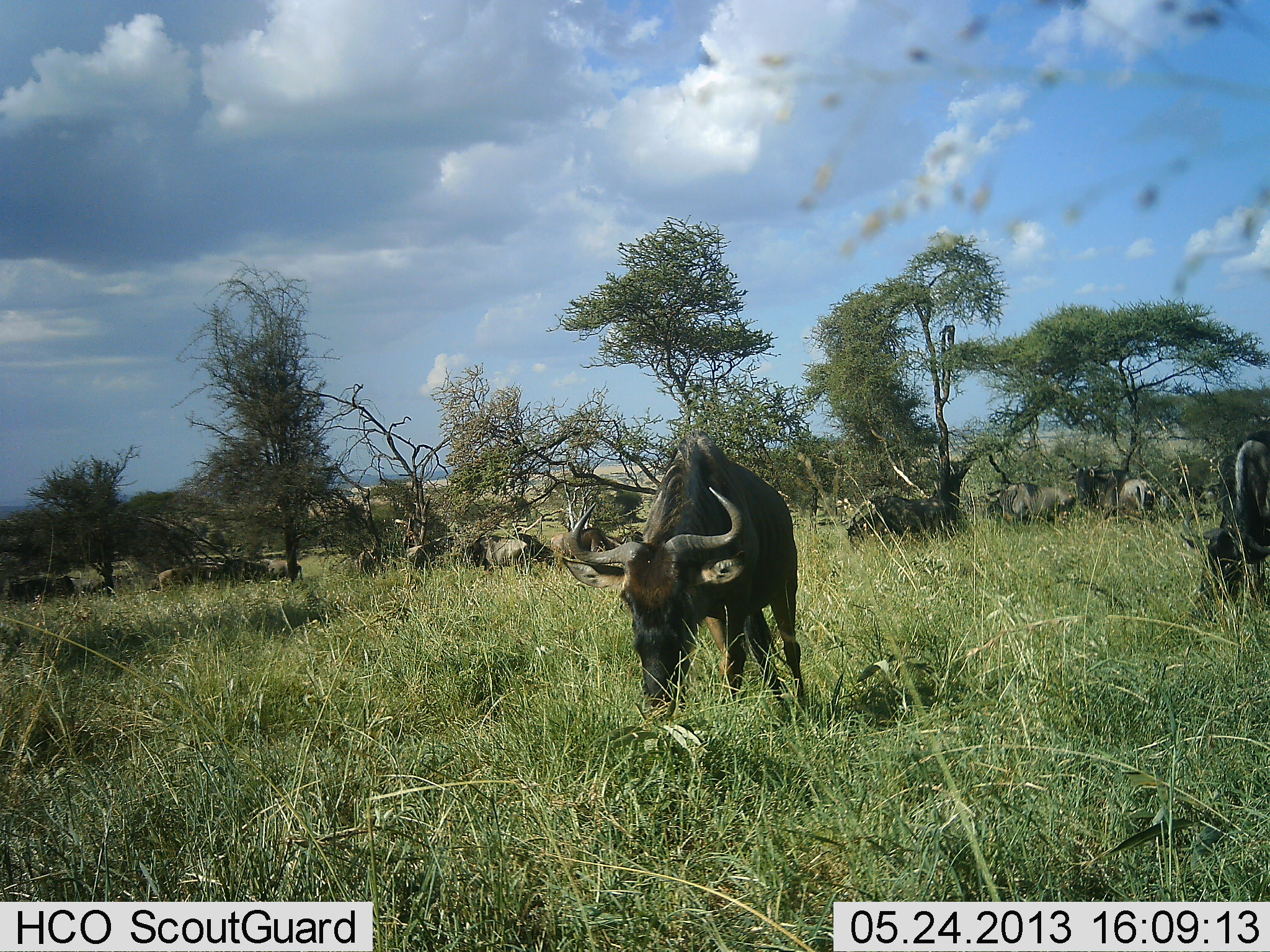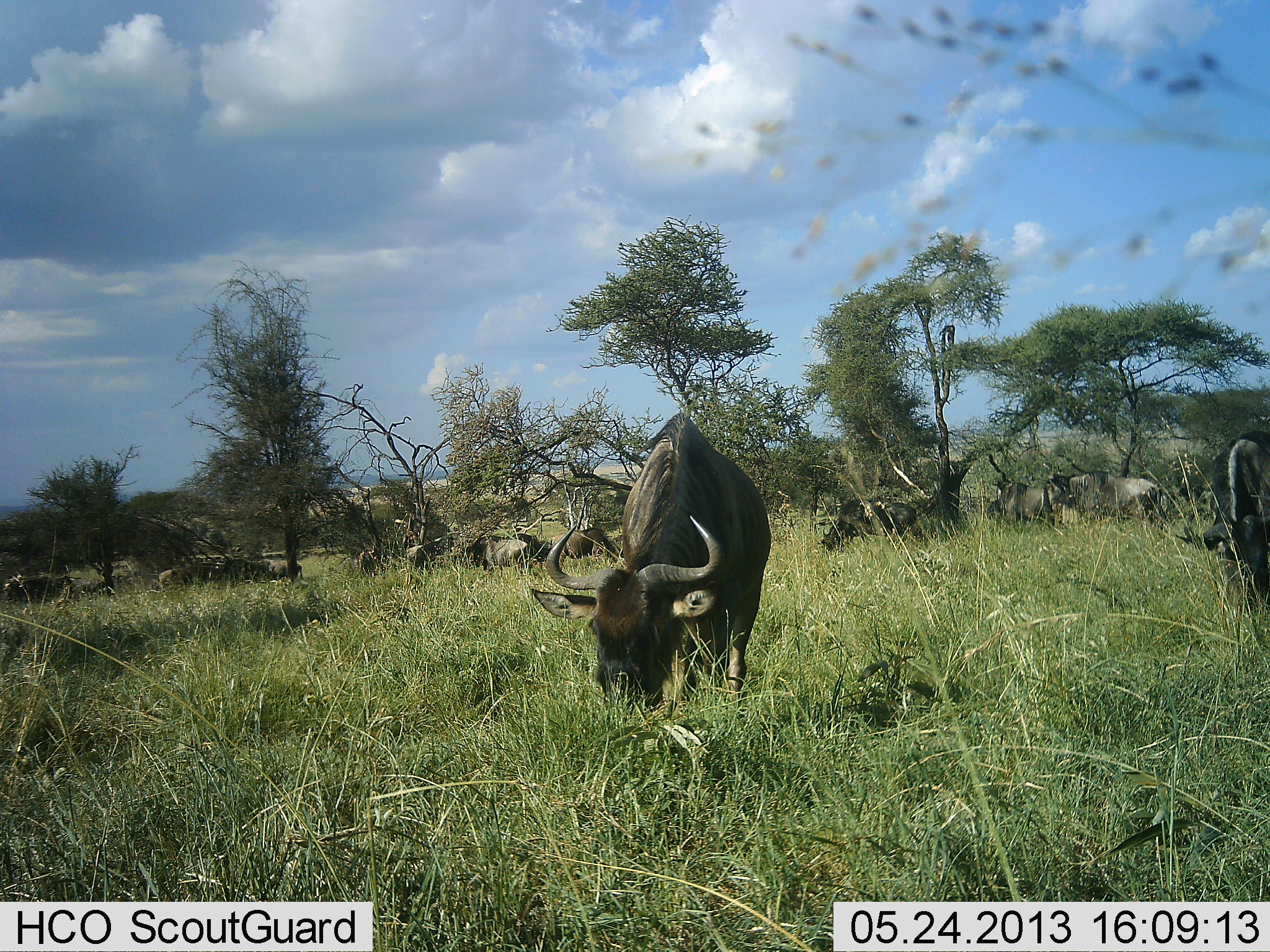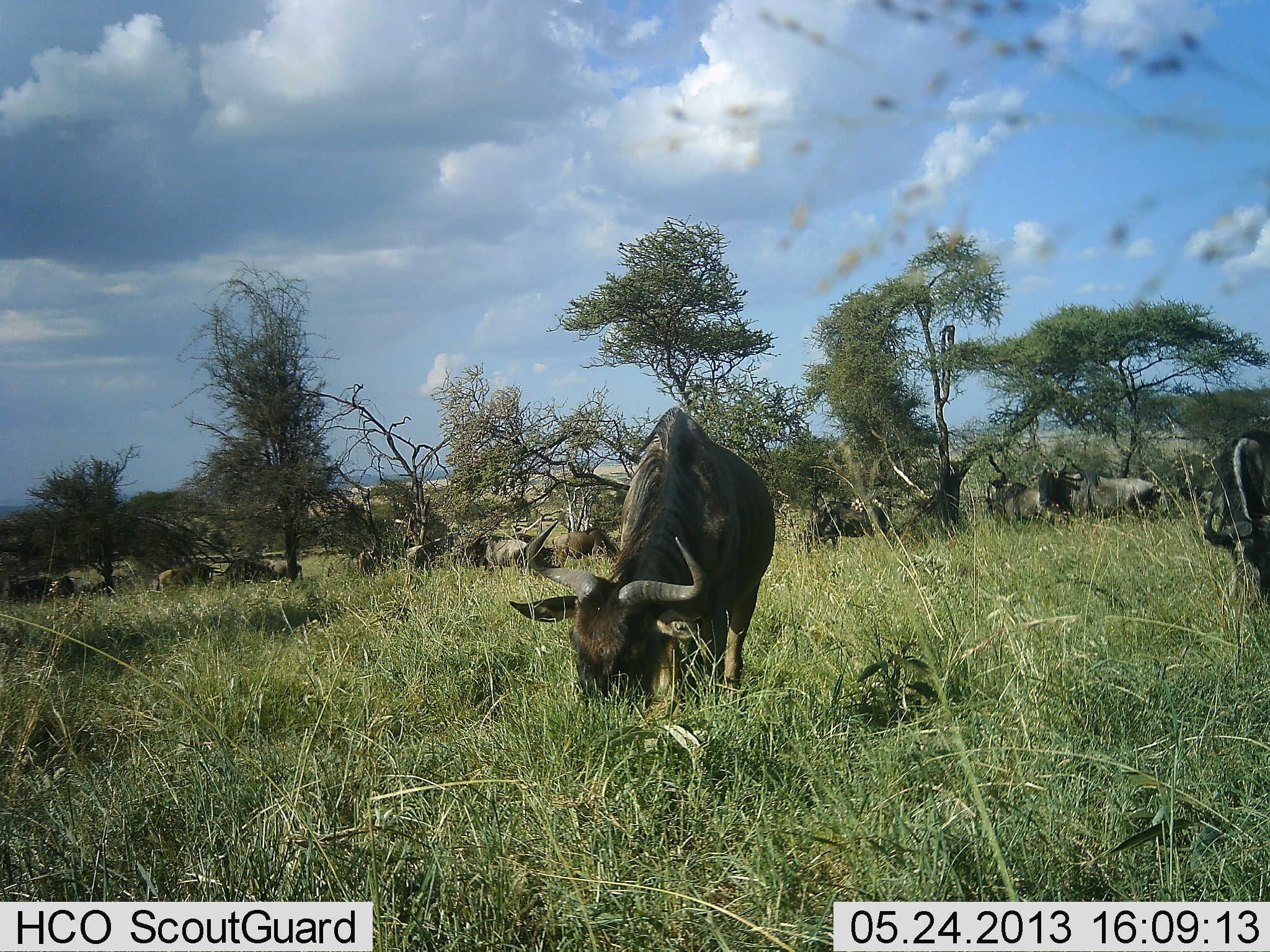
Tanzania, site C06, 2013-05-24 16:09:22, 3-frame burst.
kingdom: Animalia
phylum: Chordata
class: Mammalia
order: Artiodactyla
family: Bovidae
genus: Connochaetes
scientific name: Connochaetes taurinus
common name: blue wildebeest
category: wildebeest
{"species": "wildebeest (blue wildebeest) (Connochaetes taurinus)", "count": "11-50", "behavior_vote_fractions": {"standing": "60%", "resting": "10%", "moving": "20%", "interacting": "0%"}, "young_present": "0%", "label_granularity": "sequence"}